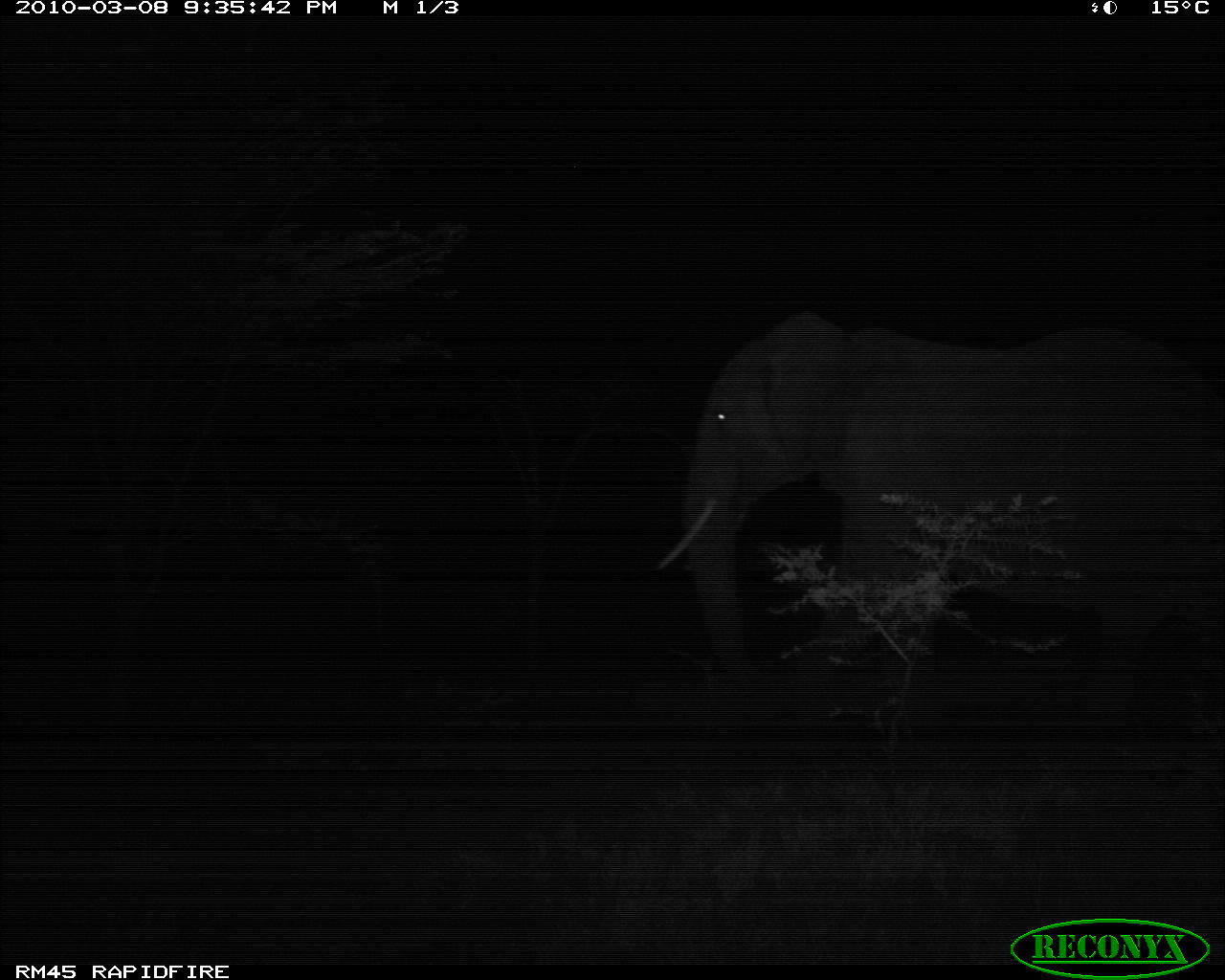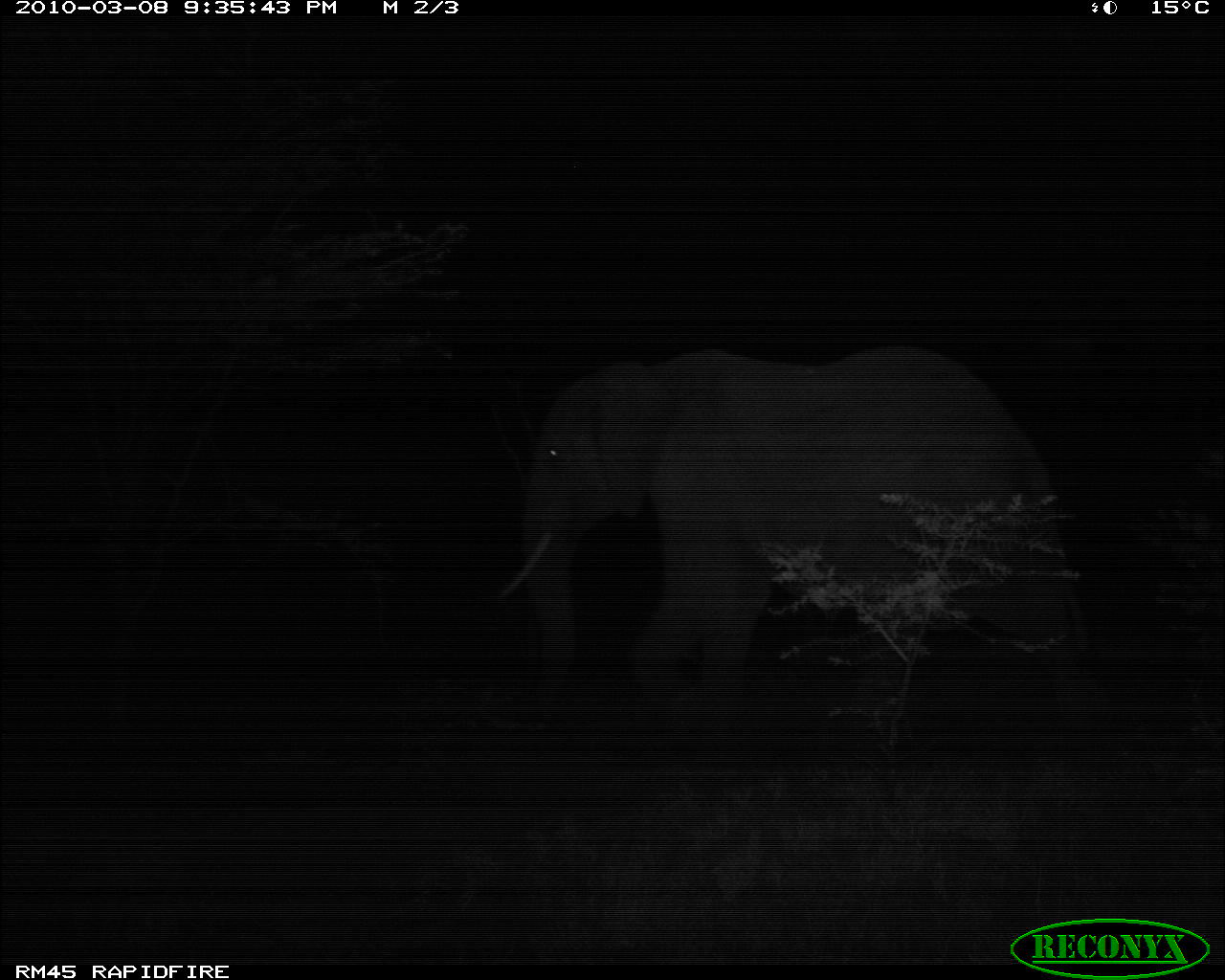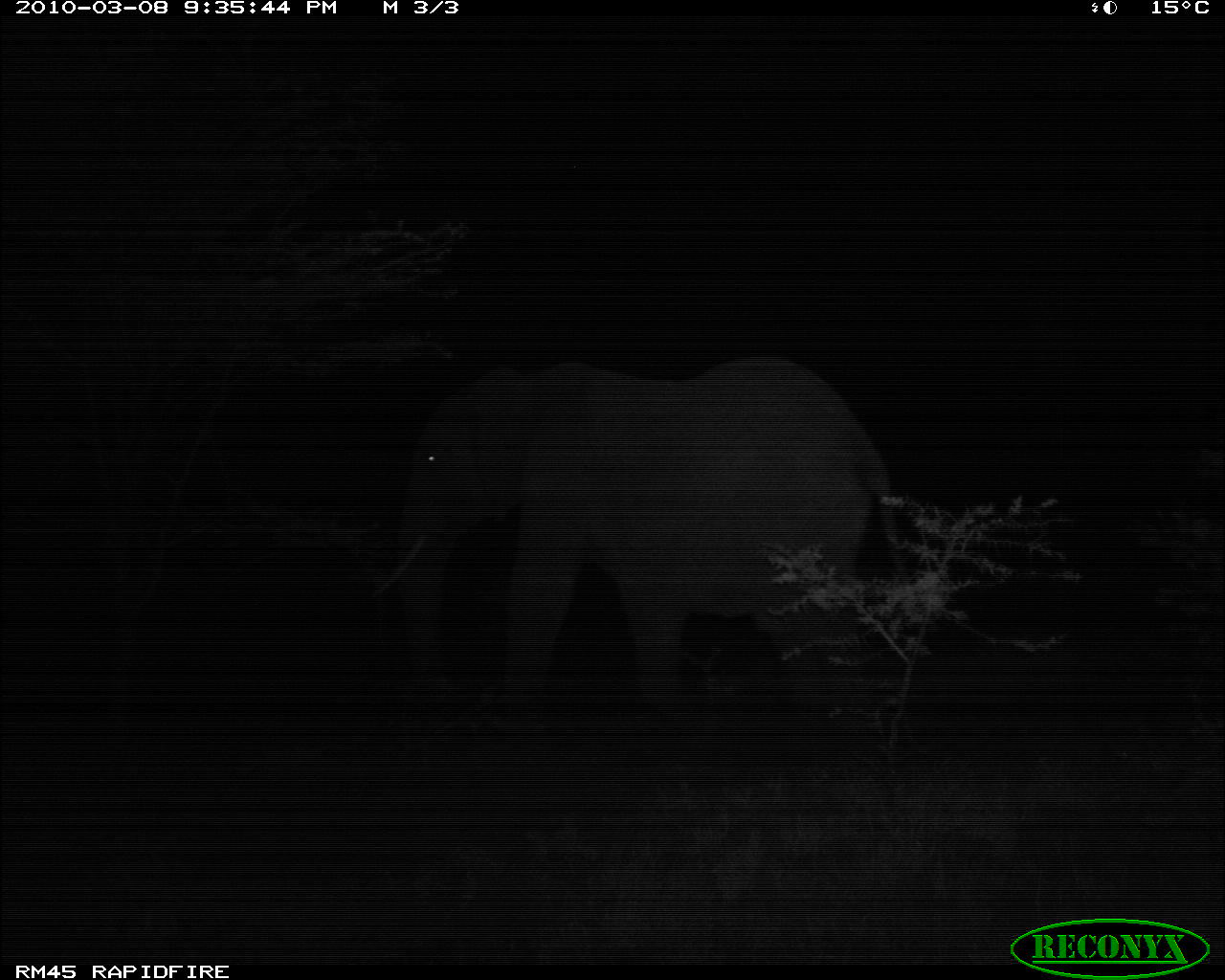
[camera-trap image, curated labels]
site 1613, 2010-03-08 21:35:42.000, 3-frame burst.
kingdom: Animalia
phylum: Chordata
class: Mammalia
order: Proboscidea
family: Elephantidae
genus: Loxodonta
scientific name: Loxodonta africana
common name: african bush elephant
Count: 1.